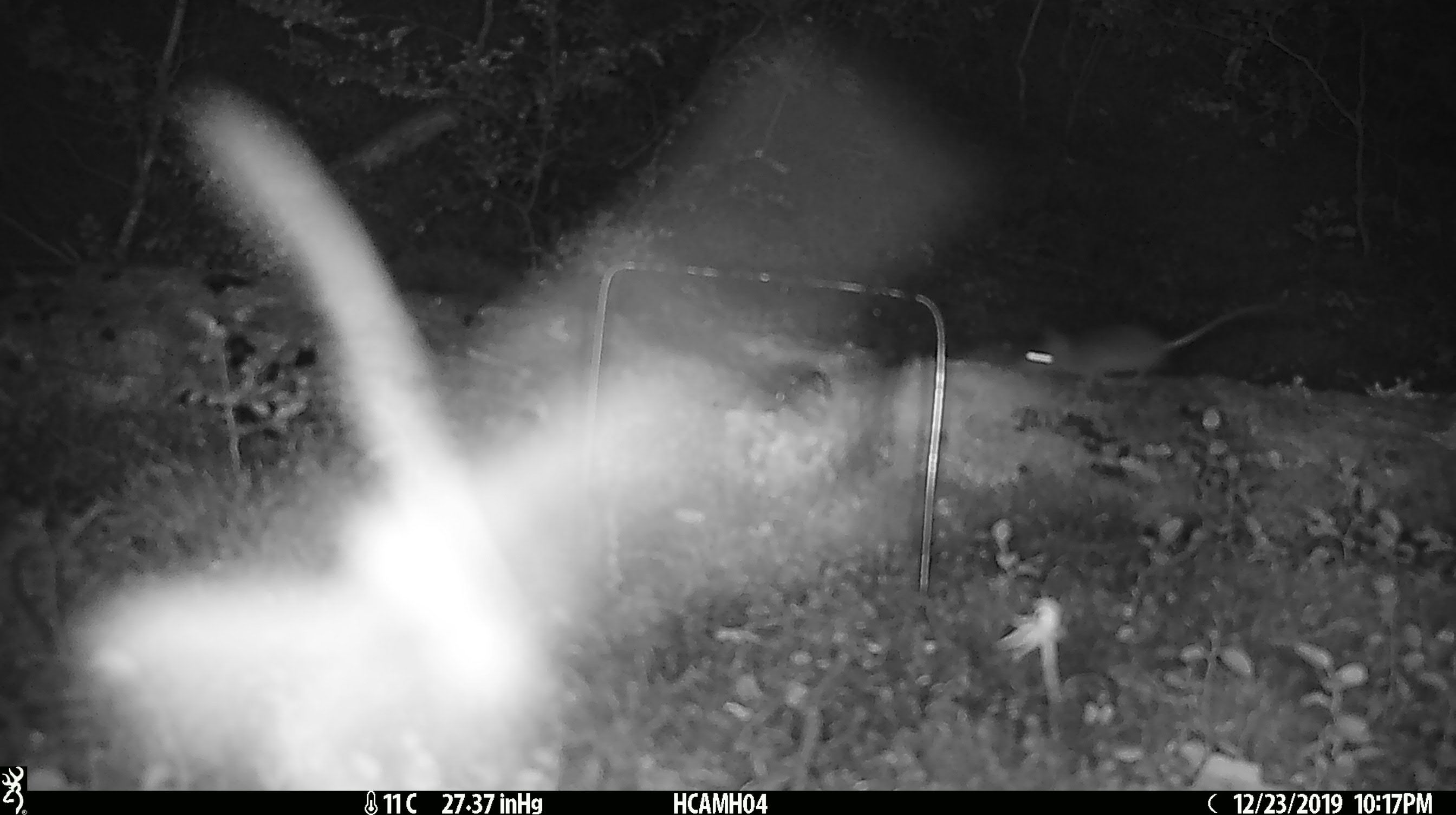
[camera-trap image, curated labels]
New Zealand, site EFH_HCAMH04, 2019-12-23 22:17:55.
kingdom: Animalia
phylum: Chordata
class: Mammalia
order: Rodentia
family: Muridae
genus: Mus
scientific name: Mus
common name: mouse